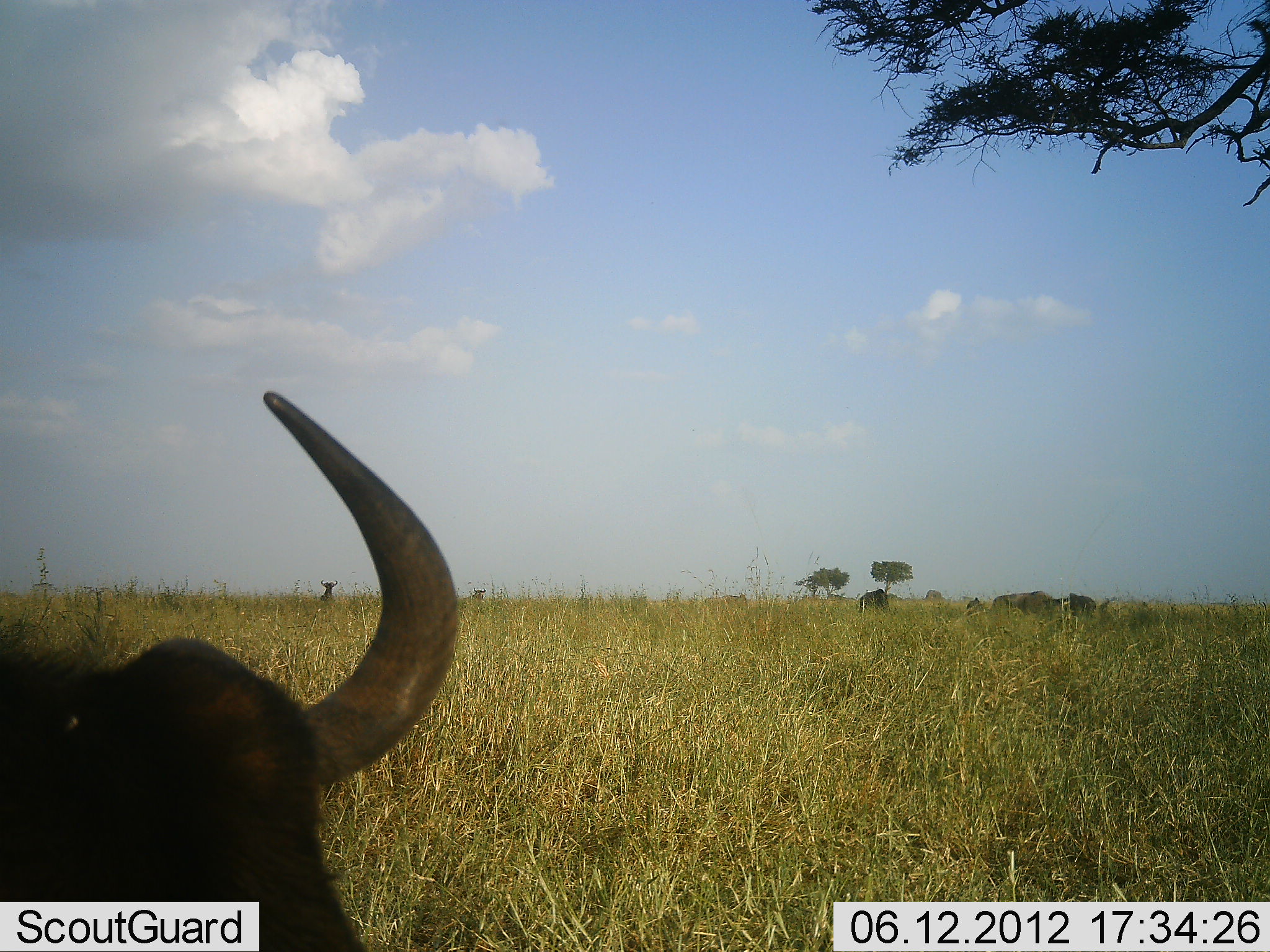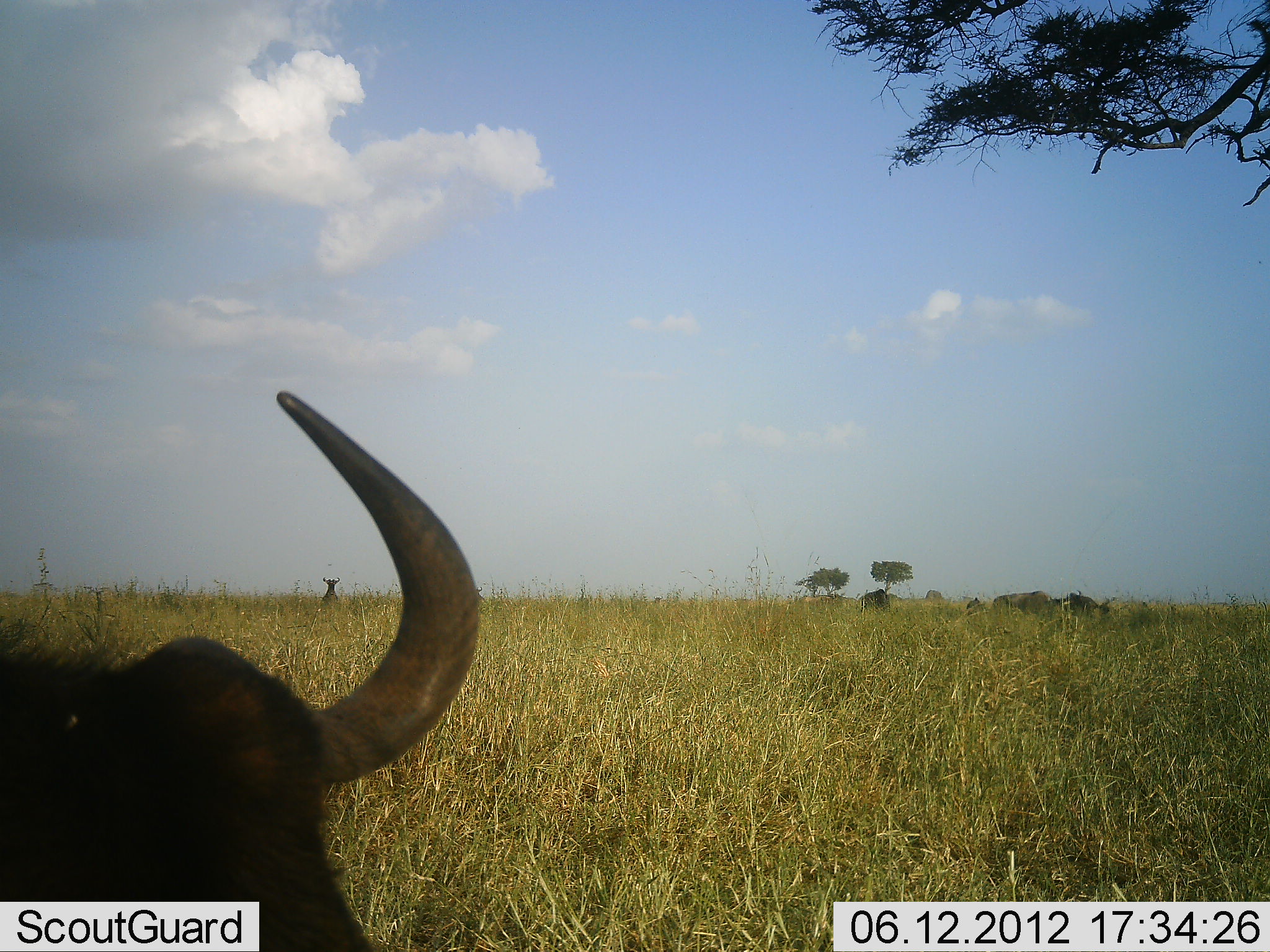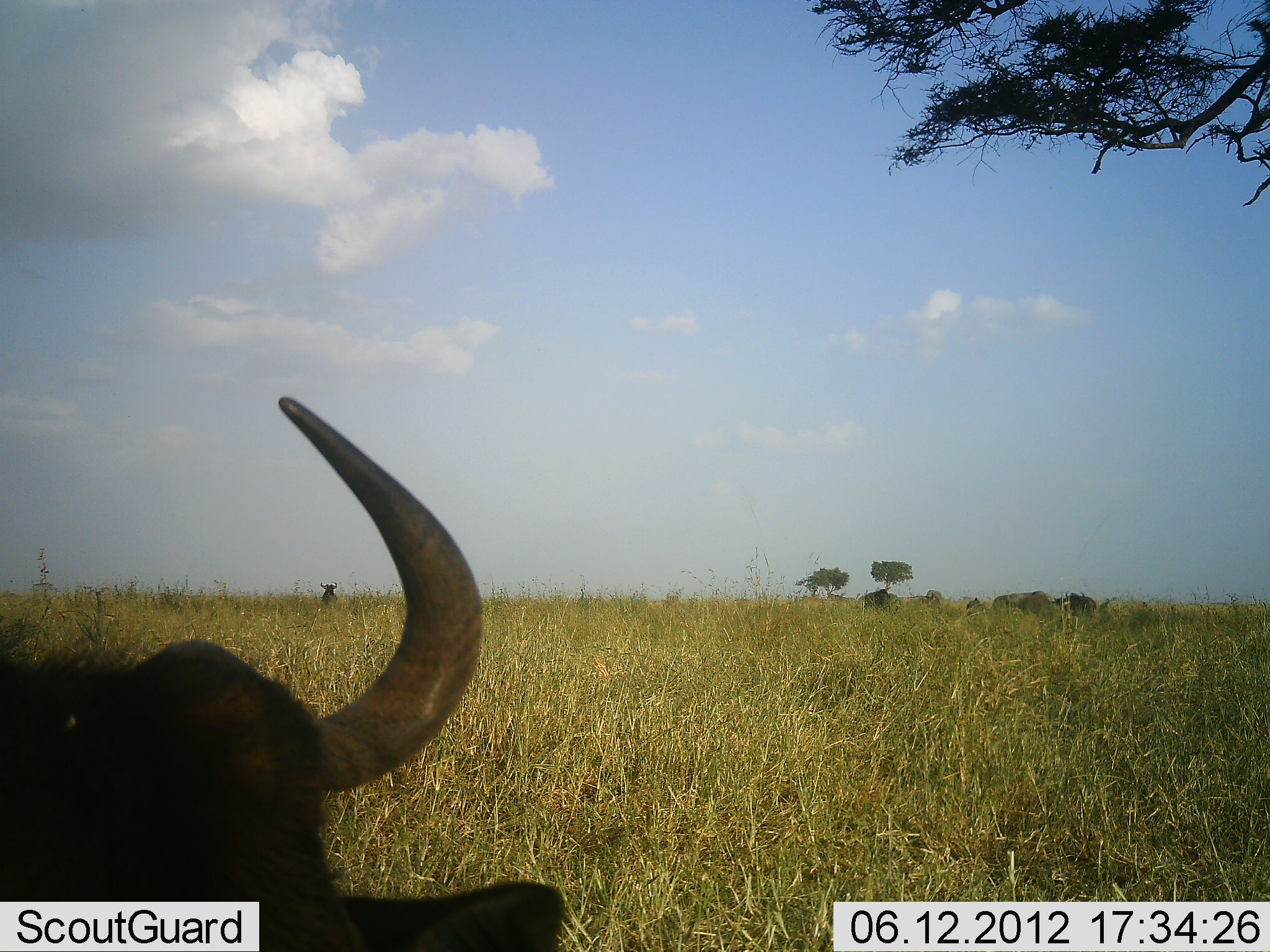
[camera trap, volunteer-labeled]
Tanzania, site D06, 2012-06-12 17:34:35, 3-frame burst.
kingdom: Animalia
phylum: Chordata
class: Mammalia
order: Artiodactyla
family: Bovidae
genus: Connochaetes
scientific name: Connochaetes taurinus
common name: blue wildebeest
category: wildebeest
Wildebeest (blue wildebeest) (Connochaetes taurinus), count 8. Behavior (volunteer vote fractions): standing 60%, resting 20%, moving 70%, interacting 0%. Young present (vote fraction): 0%. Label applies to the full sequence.